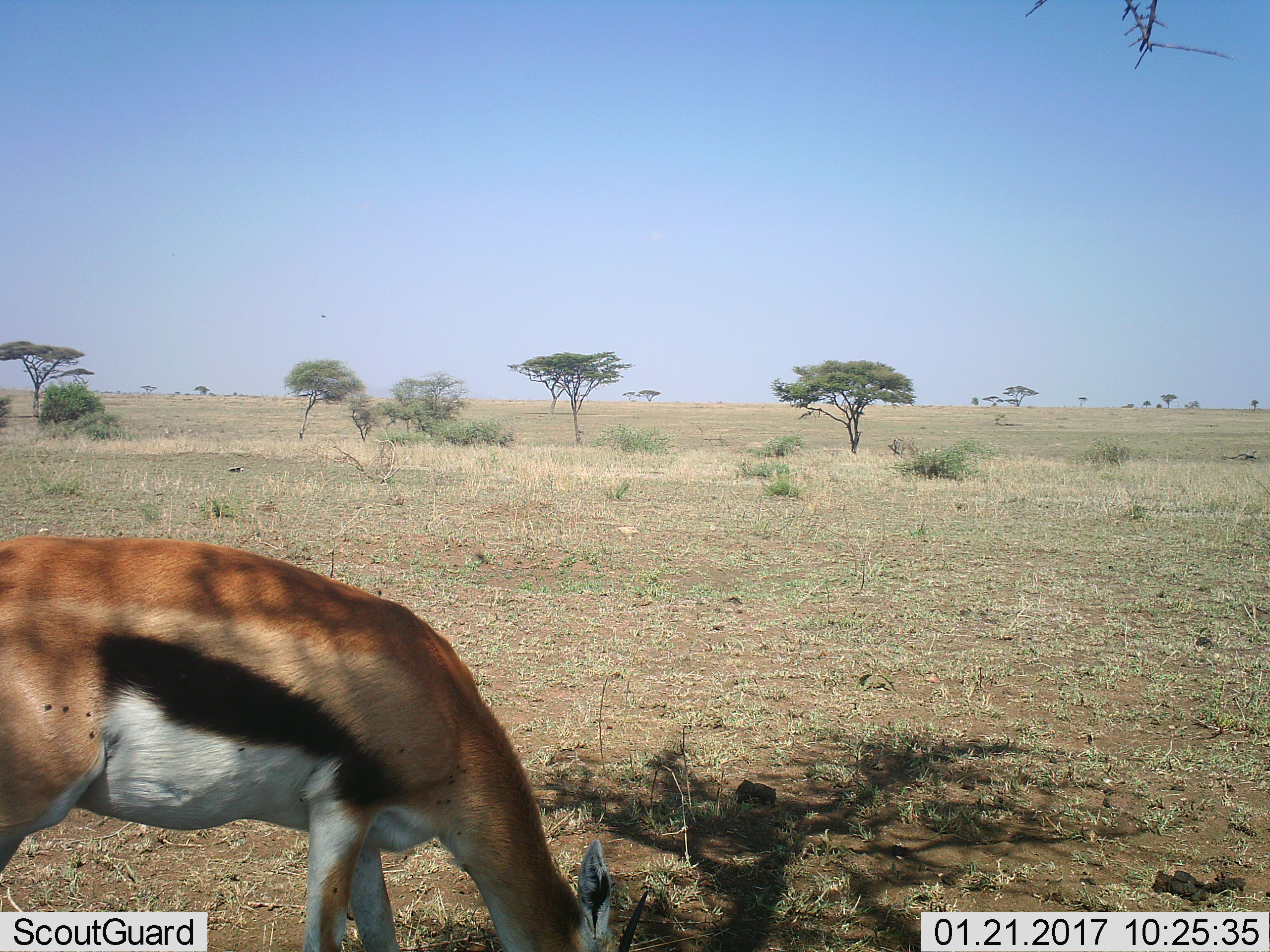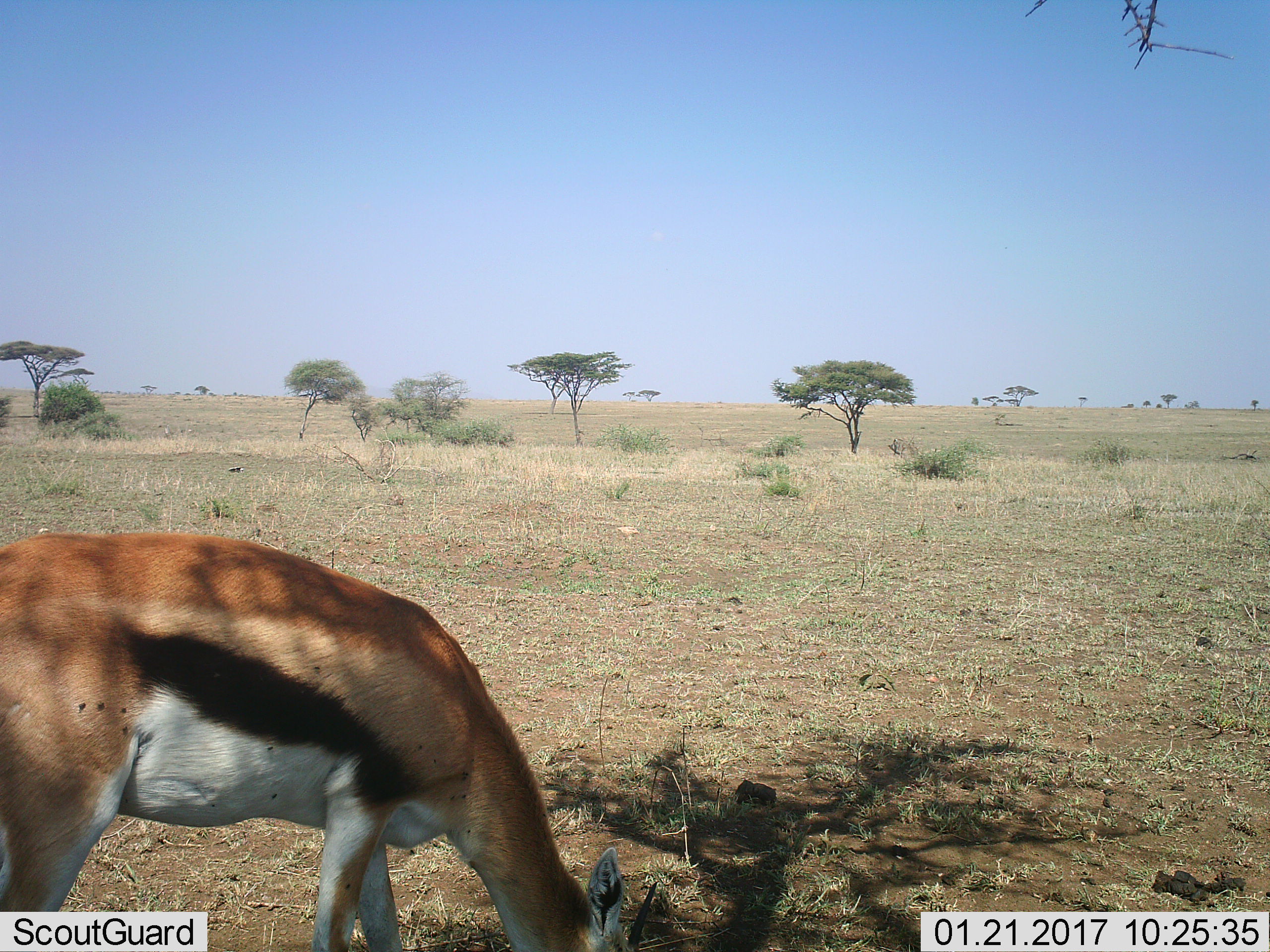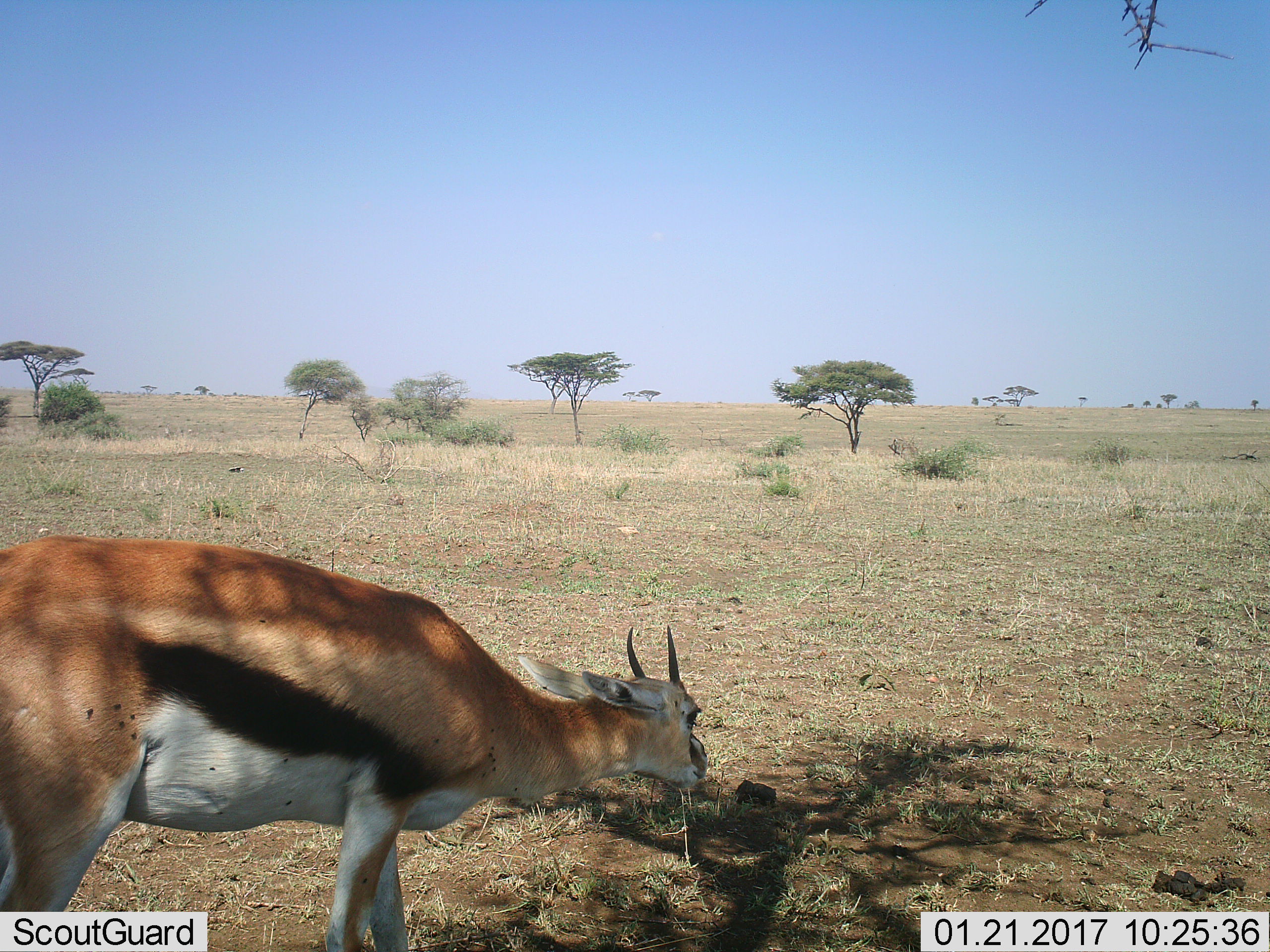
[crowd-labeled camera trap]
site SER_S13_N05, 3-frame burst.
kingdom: Animalia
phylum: Chordata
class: Mammalia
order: Artiodactyla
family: Bovidae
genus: Eudorcas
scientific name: Eudorcas thomsonii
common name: thomson's gazelle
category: gazellethomsons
Gazellethomsons (thomson's gazelle) (Eudorcas thomsonii), count 1. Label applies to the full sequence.